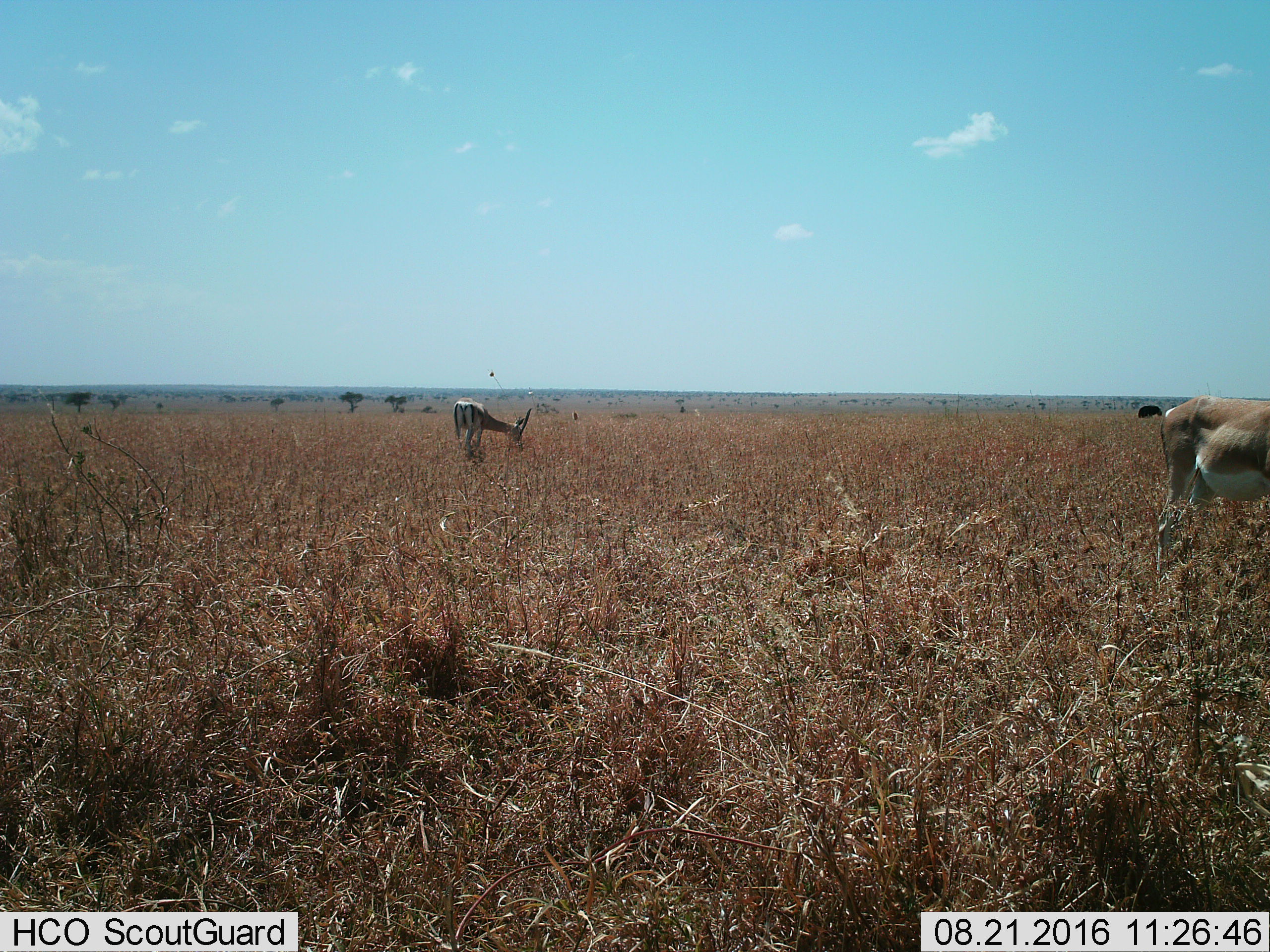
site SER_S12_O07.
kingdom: Animalia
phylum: Chordata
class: Mammalia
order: Artiodactyla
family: Bovidae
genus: Nanger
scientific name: Nanger granti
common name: grant's gazelle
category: gazellegrants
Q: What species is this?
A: Gazellegrants (grant's gazelle) (Nanger granti).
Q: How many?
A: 2.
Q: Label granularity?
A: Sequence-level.